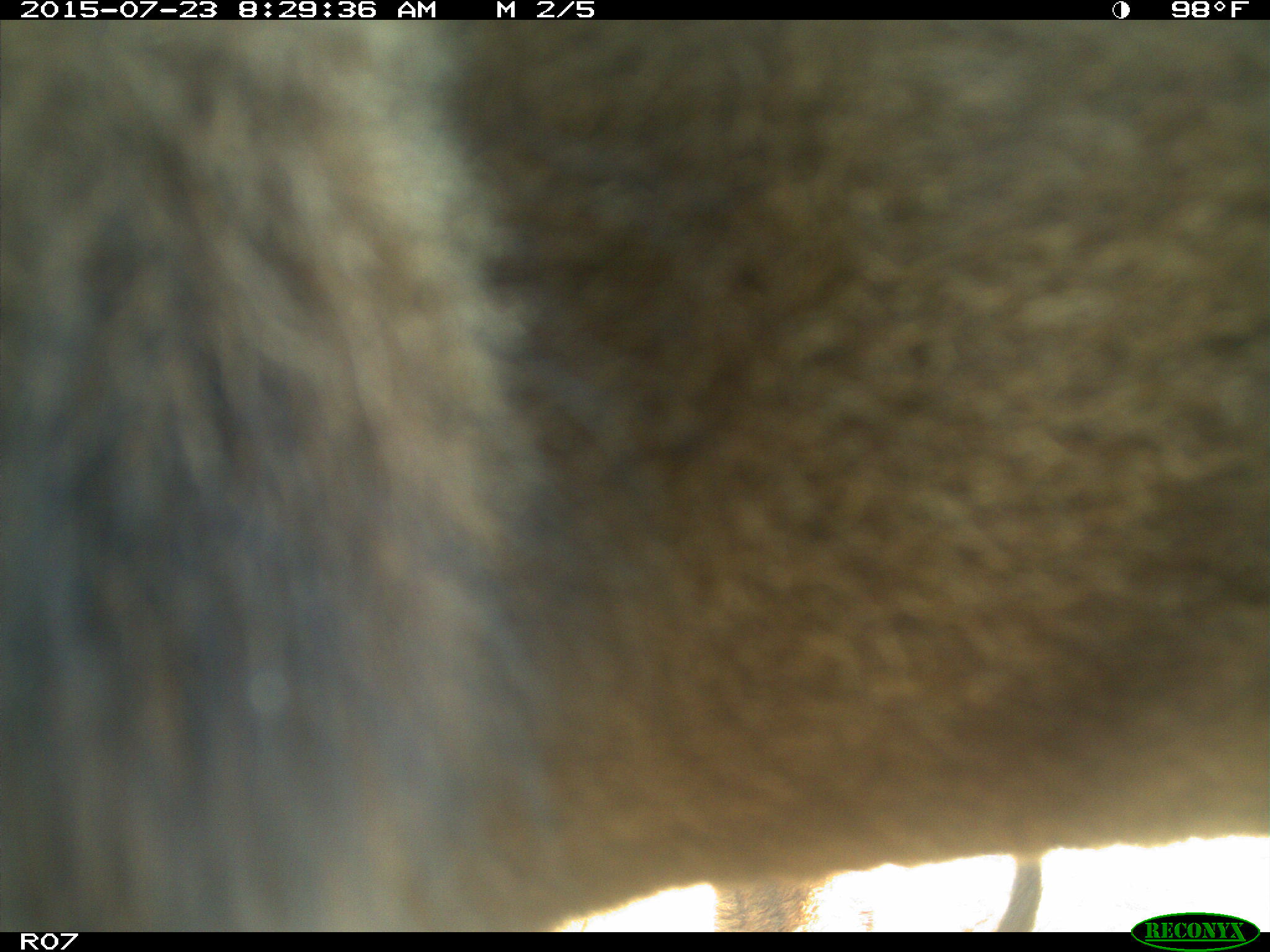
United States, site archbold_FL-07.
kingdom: Animalia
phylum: Chordata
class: Mammalia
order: Artiodactyla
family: Bovidae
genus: Bos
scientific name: Bos taurus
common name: domestic cow